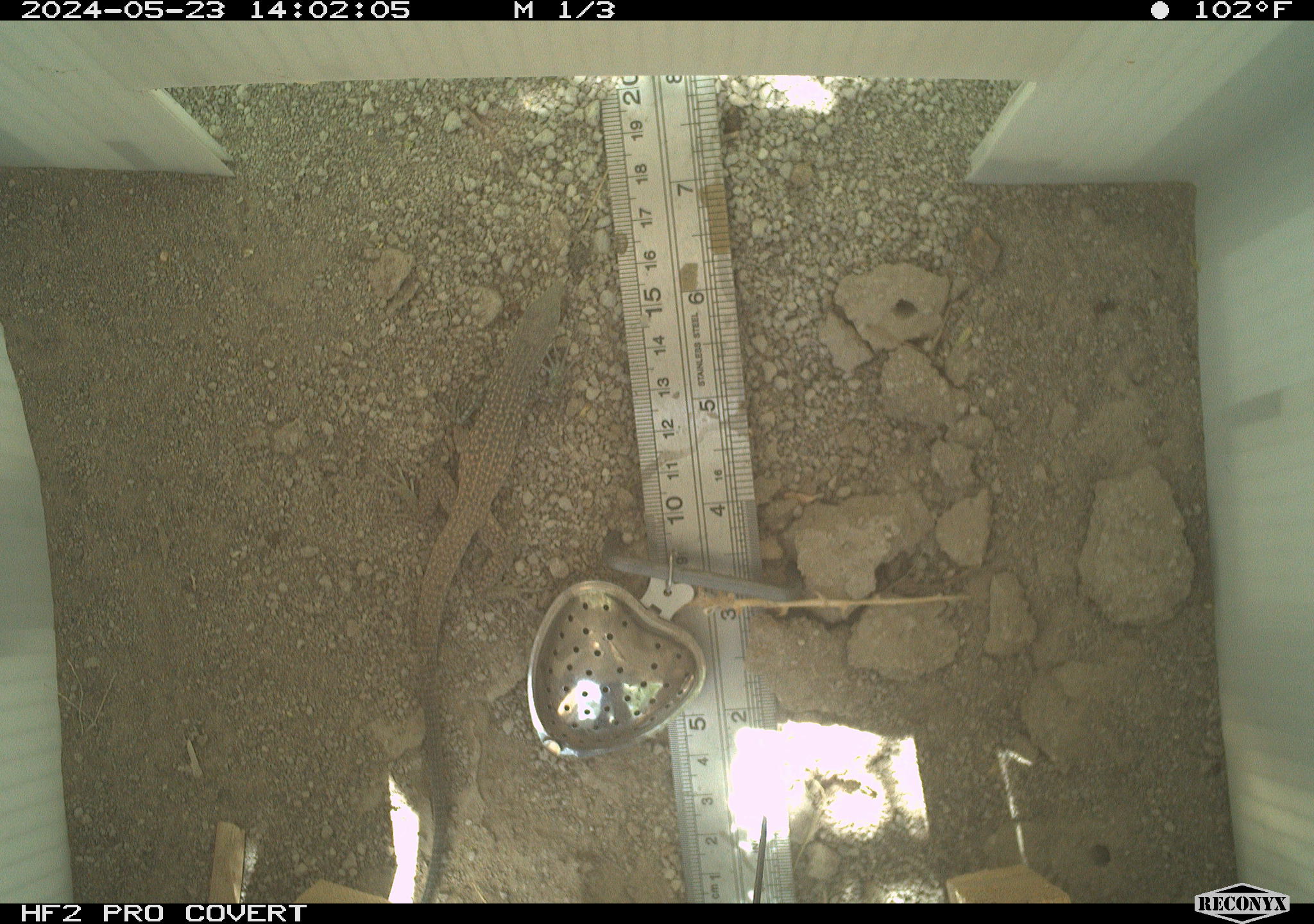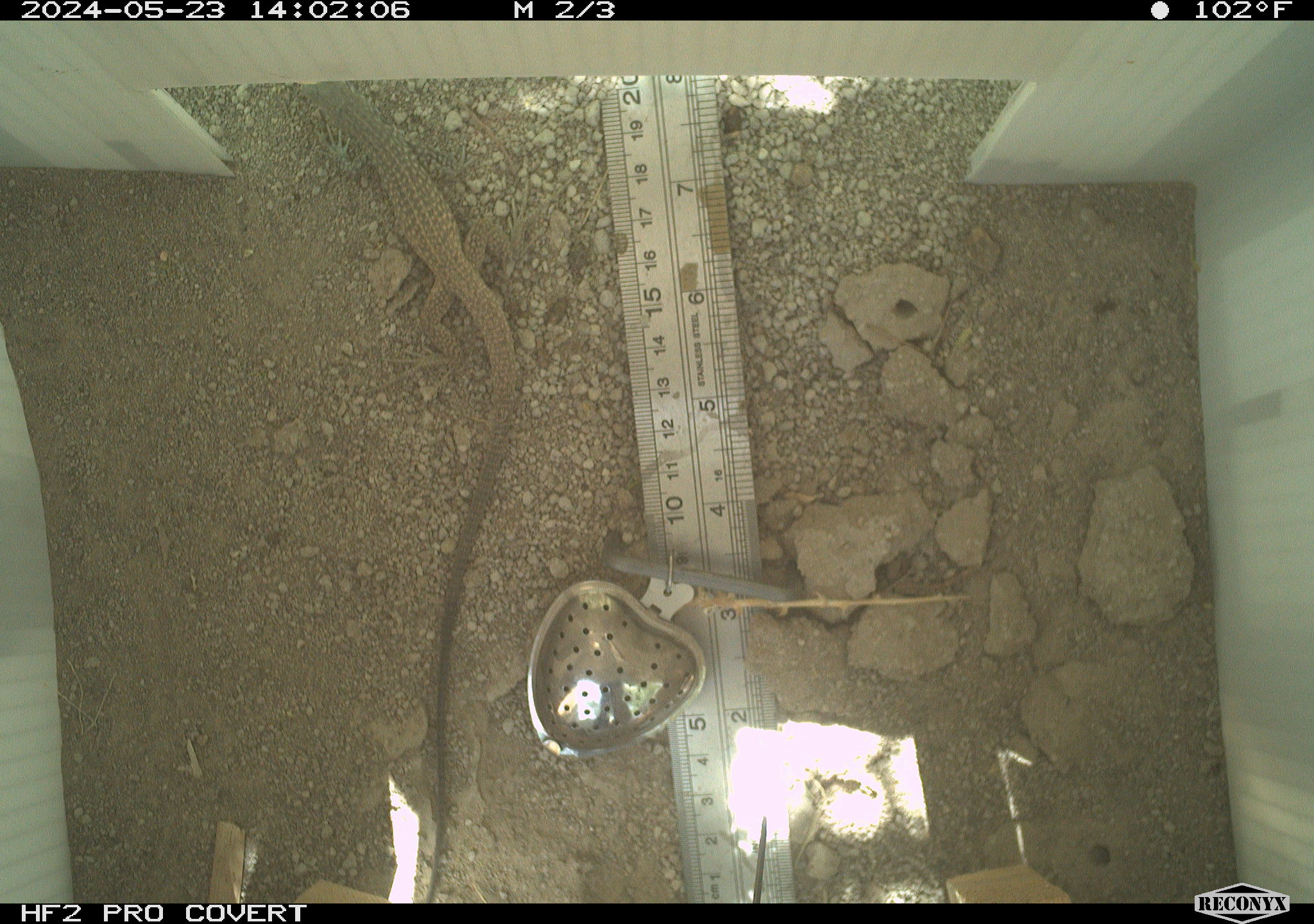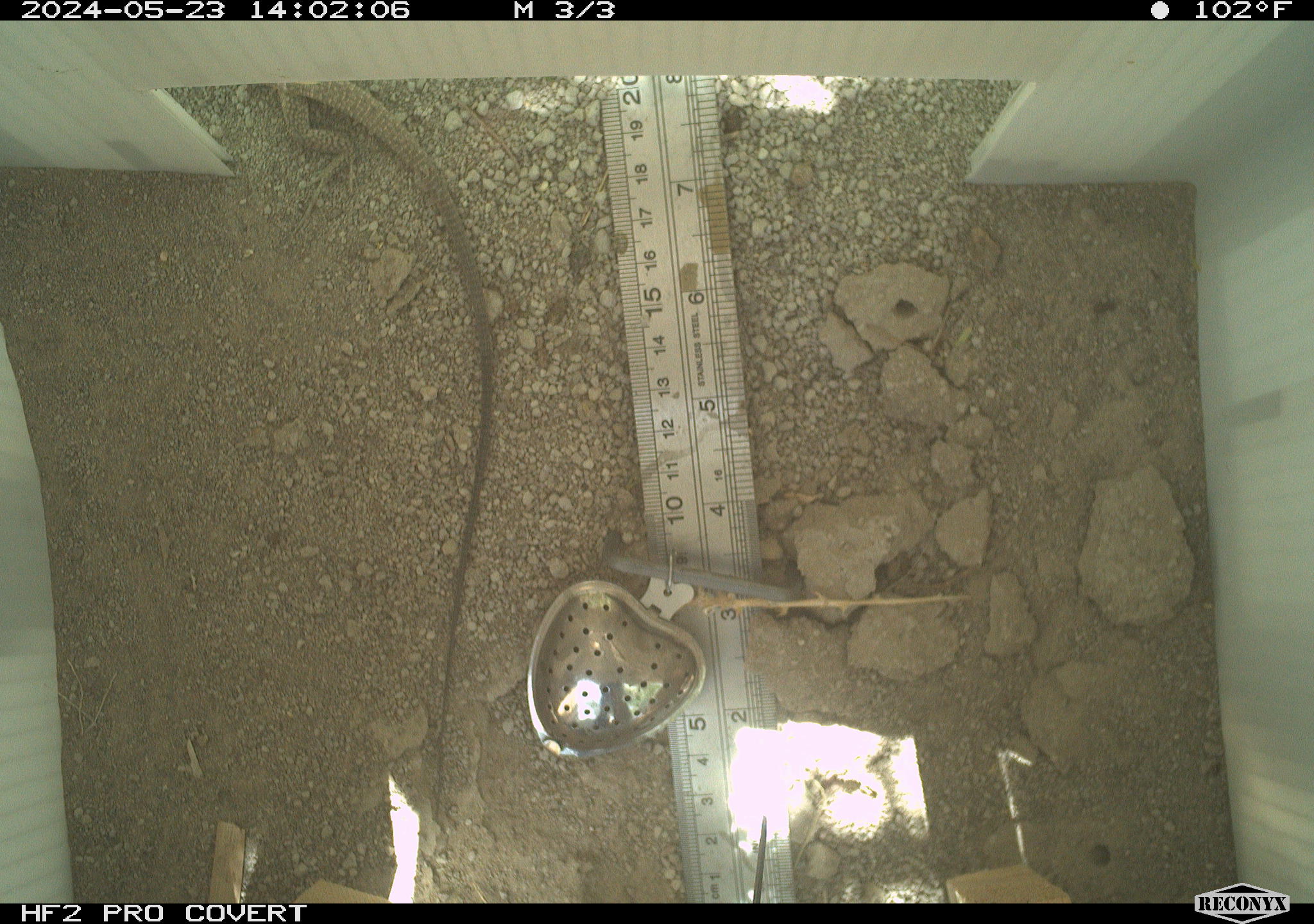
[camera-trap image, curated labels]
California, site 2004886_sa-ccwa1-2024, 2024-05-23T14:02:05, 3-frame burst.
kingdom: Animalia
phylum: Chordata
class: Reptilia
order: Squamata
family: Teiidae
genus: Aspidoscelis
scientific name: Aspidoscelis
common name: whiptail lizards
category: aspidoscelis species